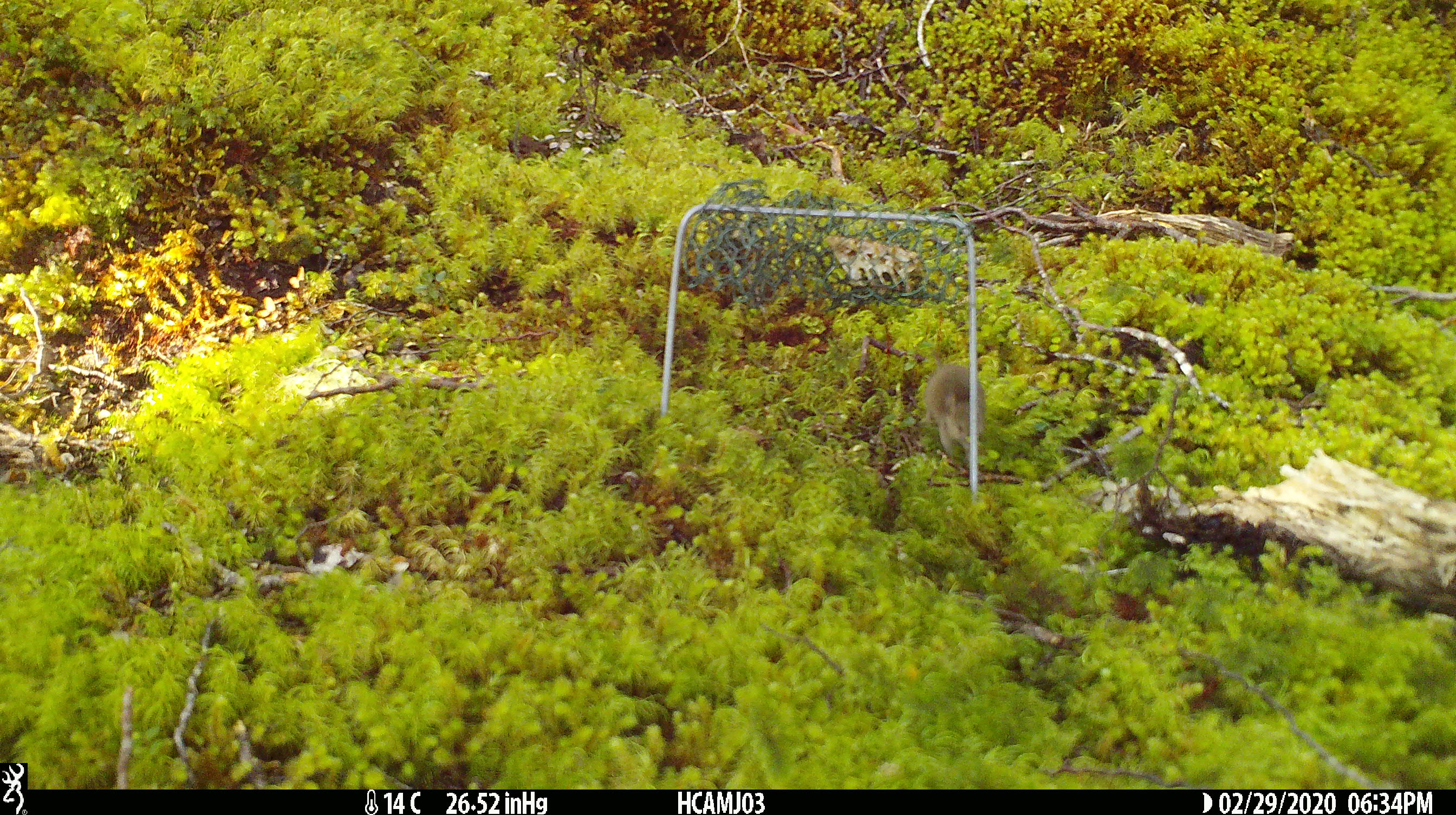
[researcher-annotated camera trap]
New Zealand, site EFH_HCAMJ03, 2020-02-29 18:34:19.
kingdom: Animalia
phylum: Chordata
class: Mammalia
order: Rodentia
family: Muridae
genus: Mus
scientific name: Mus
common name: mouse